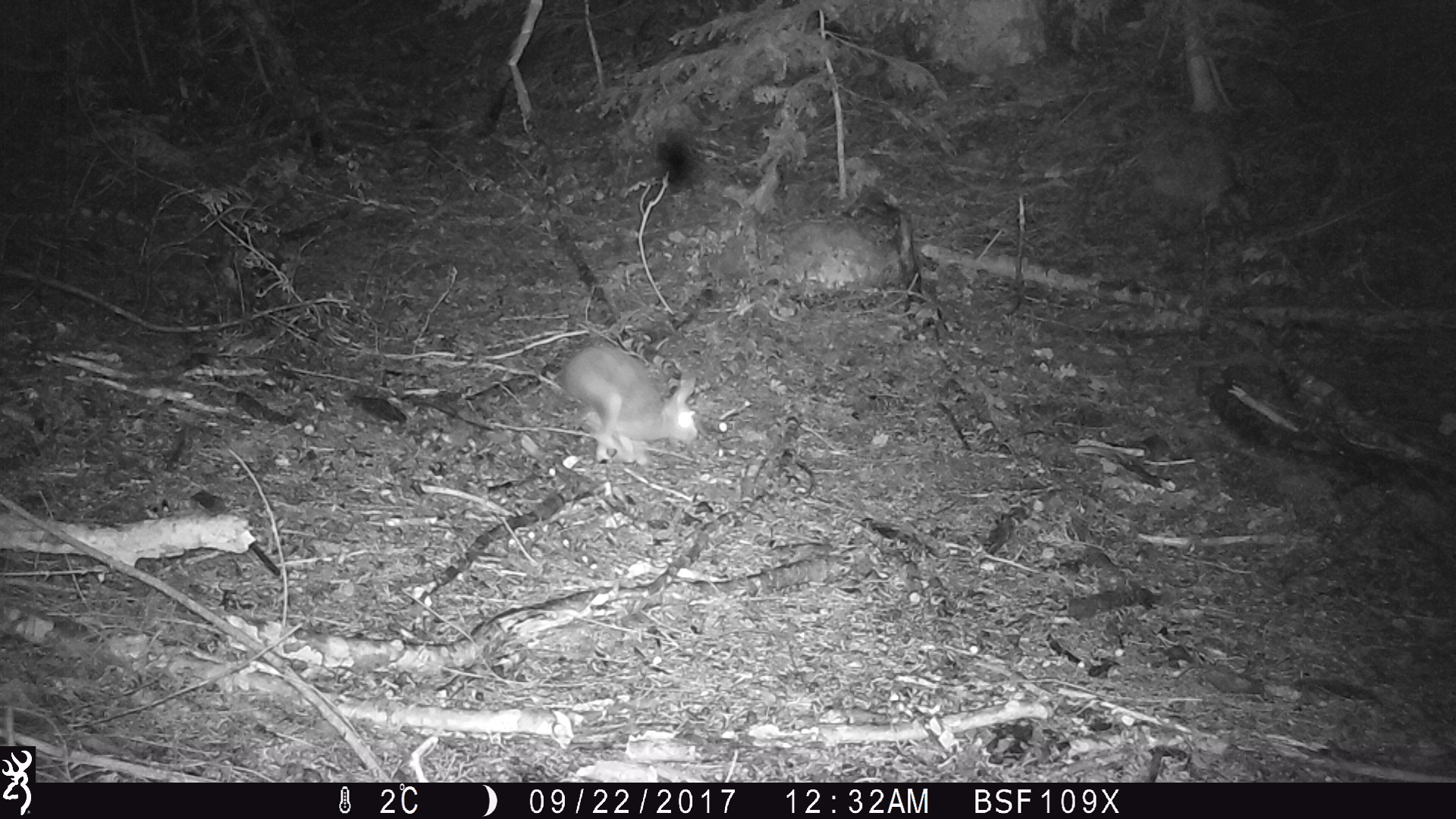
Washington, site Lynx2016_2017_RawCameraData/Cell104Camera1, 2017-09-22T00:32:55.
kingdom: Animalia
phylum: Chordata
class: Mammalia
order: Lagomorpha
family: Leporidae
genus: Lepus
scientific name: Lepus americanus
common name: snowshoe hare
Lepus americanus (snowshoe hare). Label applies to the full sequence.